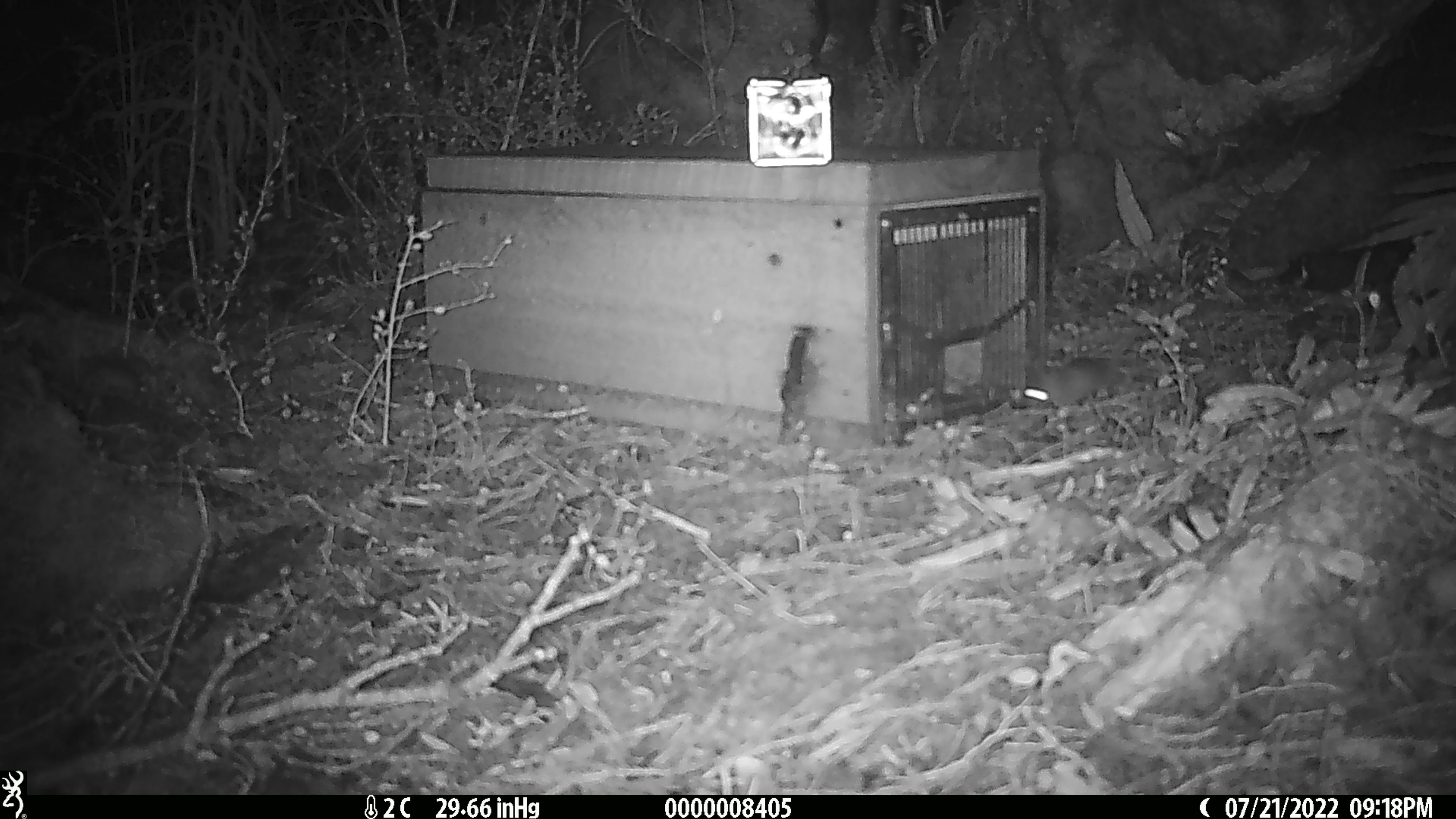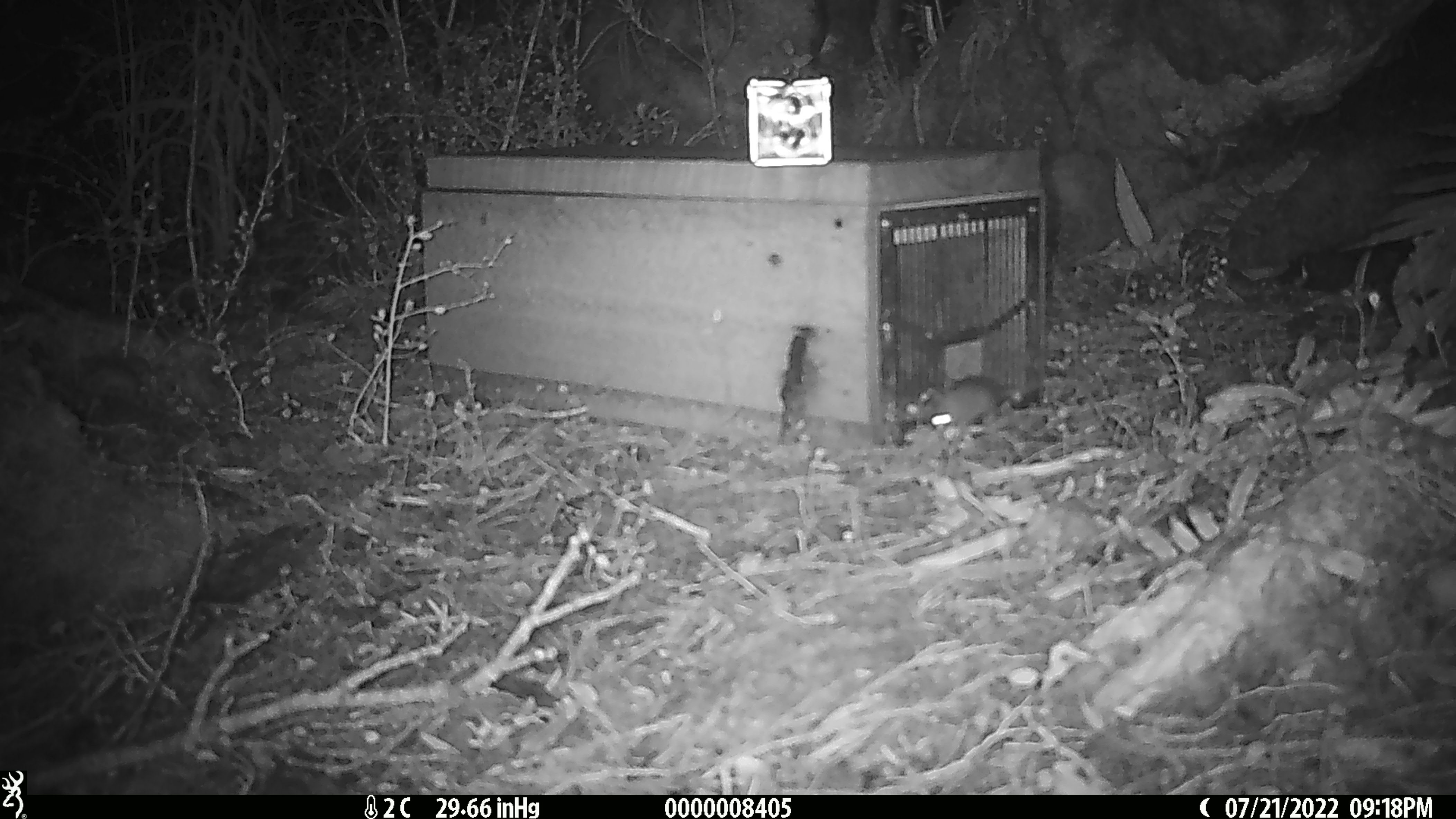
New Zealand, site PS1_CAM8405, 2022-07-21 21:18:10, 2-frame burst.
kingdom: Animalia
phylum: Chordata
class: Mammalia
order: Rodentia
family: Muridae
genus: Mus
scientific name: Mus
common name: mouse